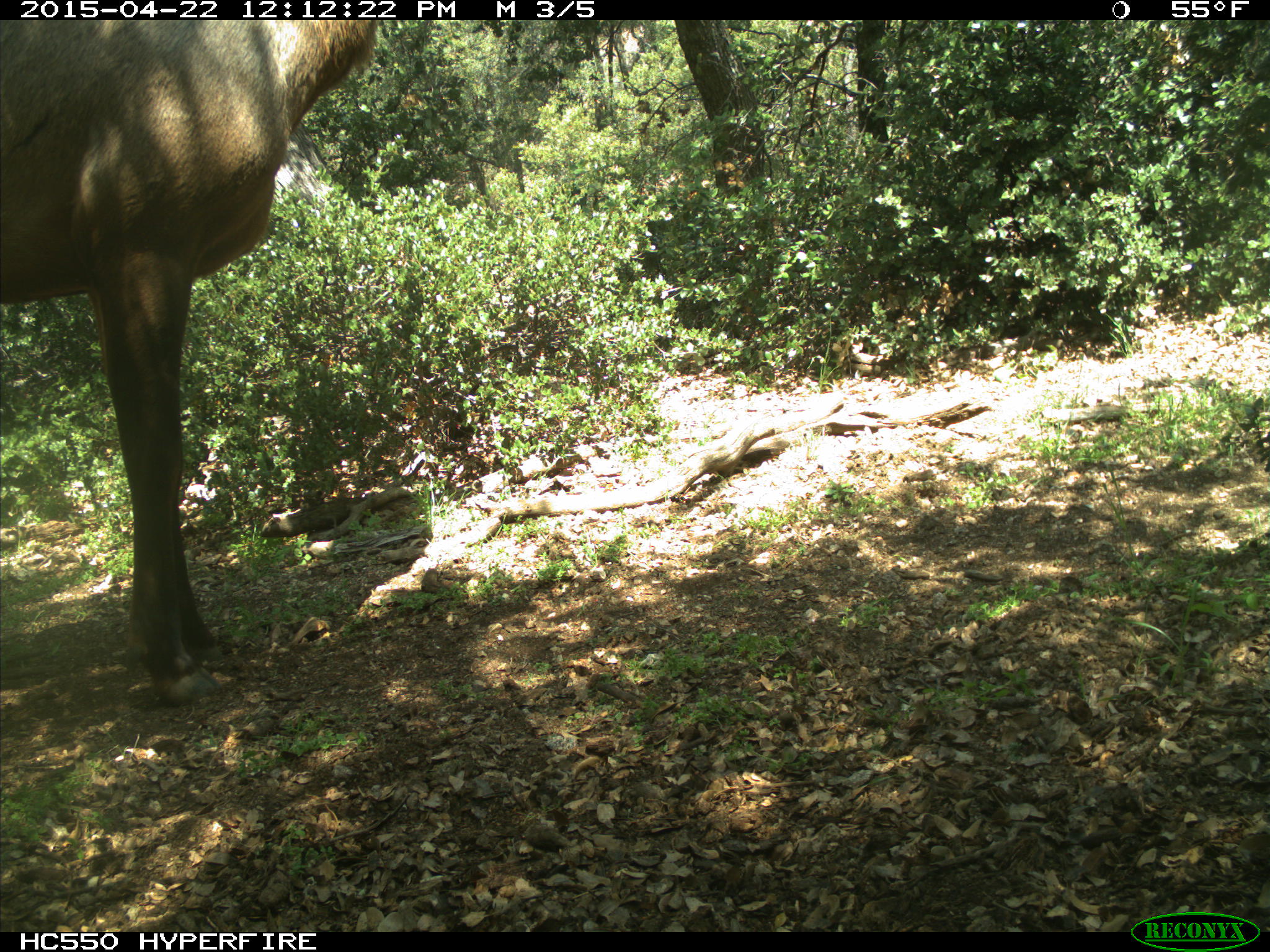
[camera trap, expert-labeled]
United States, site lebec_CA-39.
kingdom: Animalia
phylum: Chordata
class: Mammalia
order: Artiodactyla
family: Cervidae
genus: Cervus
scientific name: Cervus canadensis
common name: elk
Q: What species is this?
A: Cervus canadensis (elk).